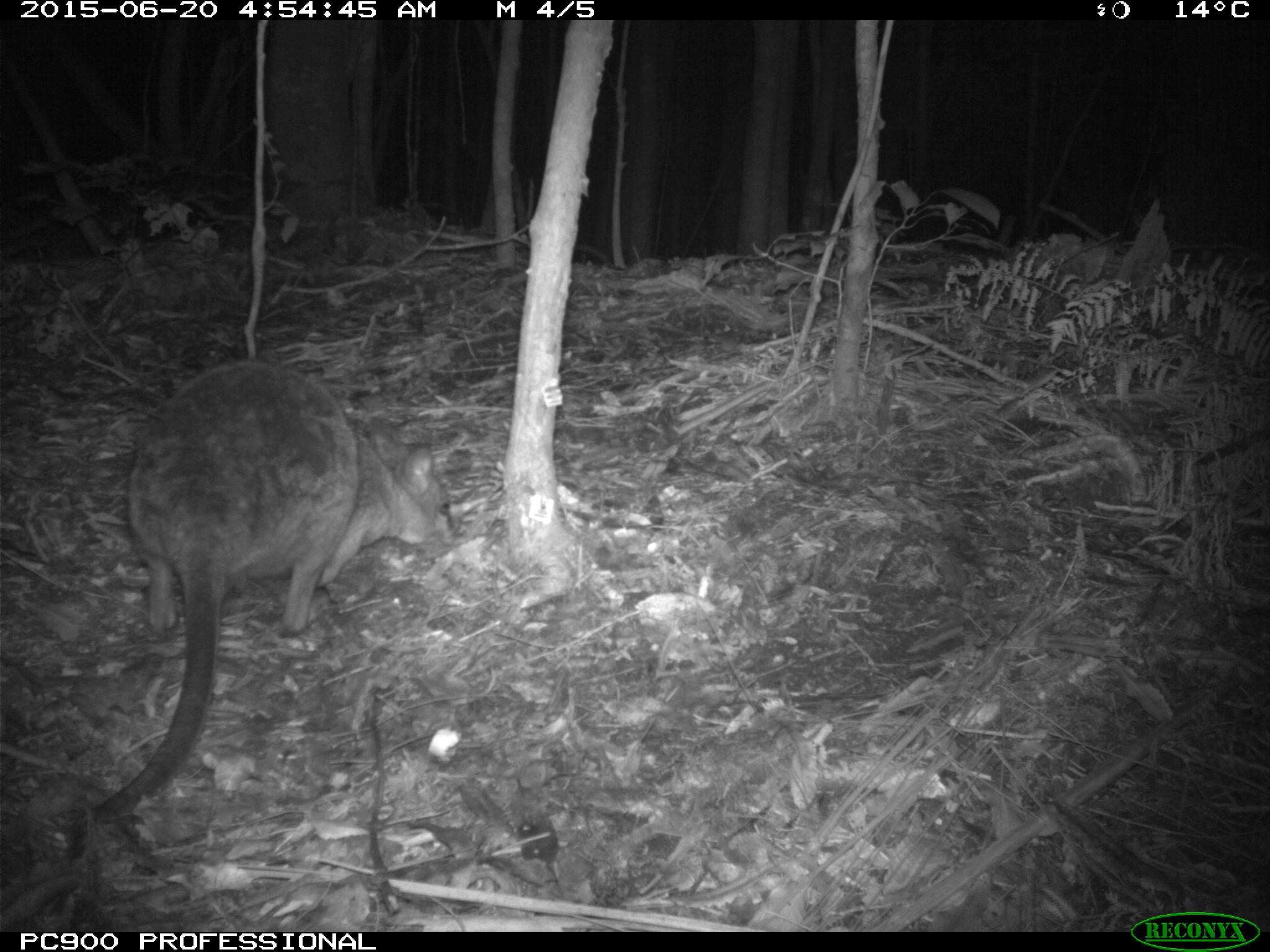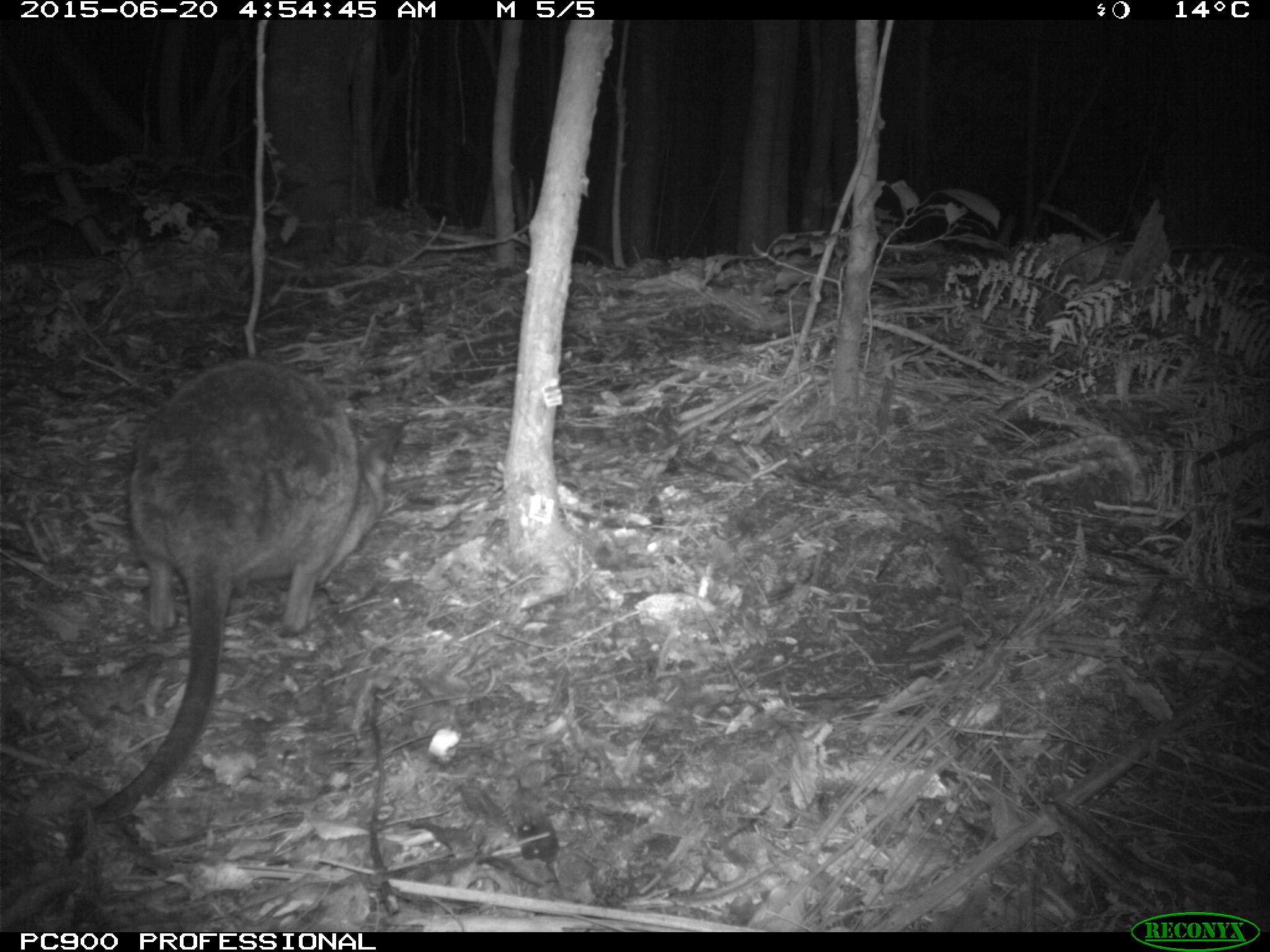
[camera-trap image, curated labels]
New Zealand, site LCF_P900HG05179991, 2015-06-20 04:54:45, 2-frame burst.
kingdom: Animalia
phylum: Chordata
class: Mammalia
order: Diprotodontia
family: Macropodidae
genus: Notamacropus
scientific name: Notamacropus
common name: wallaby